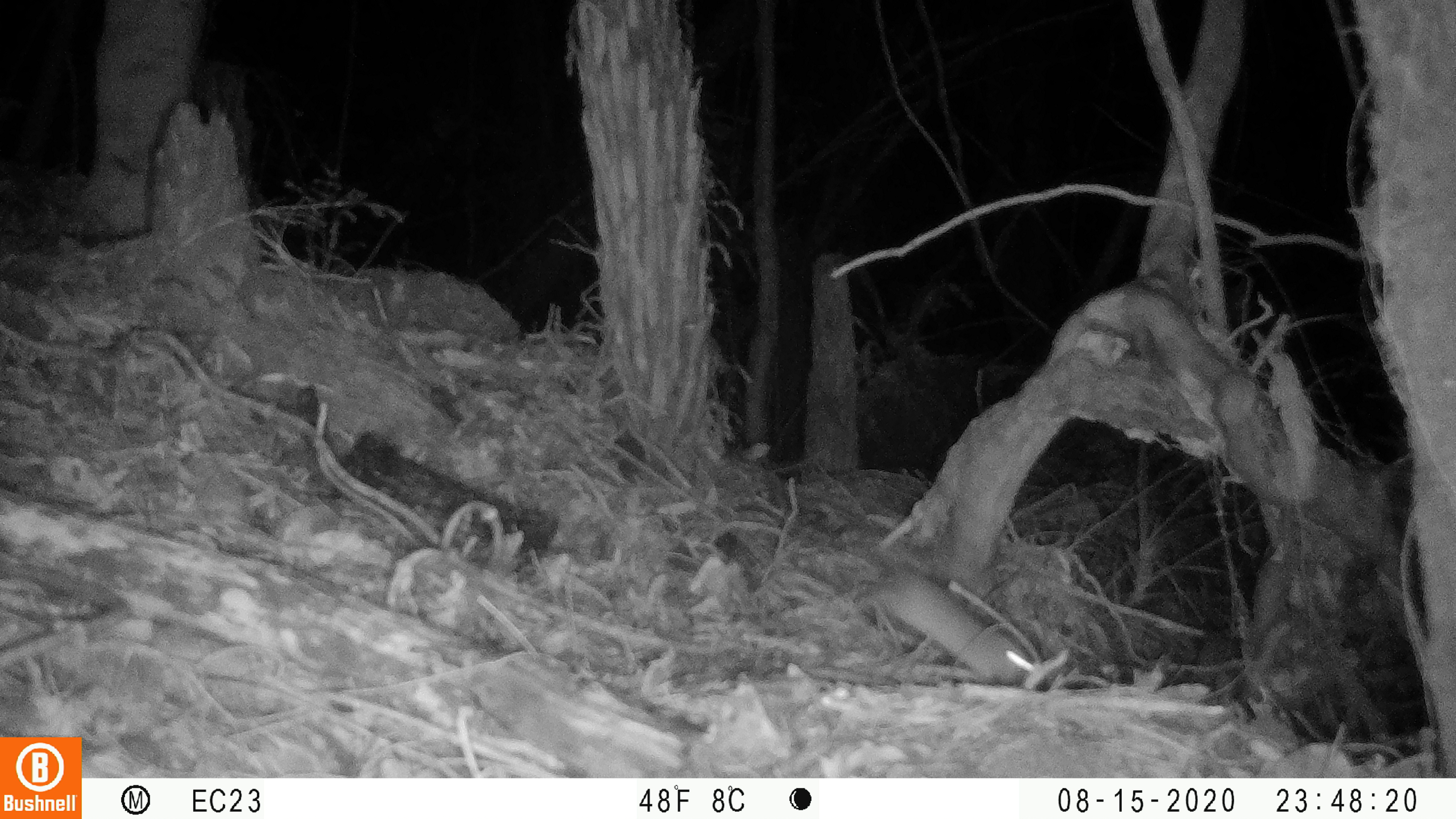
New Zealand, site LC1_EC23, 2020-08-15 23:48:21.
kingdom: Animalia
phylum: Chordata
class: Mammalia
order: Rodentia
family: Muridae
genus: Rattus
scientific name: Rattus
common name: rat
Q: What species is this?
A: Rat (Rattus).